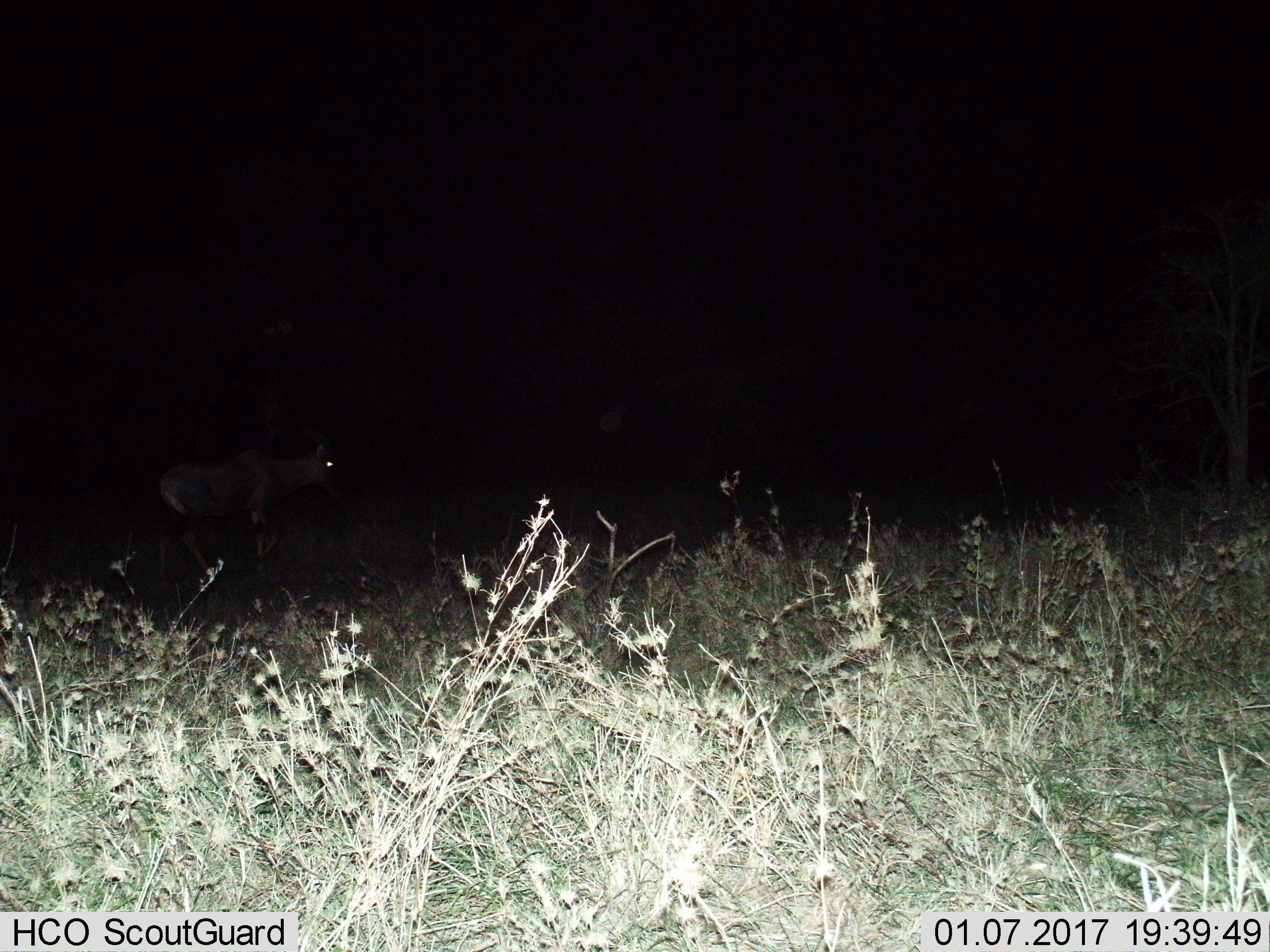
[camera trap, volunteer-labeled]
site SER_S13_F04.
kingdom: Animalia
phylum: Chordata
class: Mammalia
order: Artiodactyla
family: Bovidae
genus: Damaliscus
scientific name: Damaliscus lunatus jimela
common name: topi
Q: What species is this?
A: Topi (Damaliscus lunatus jimela).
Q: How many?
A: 1.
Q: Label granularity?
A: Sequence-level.